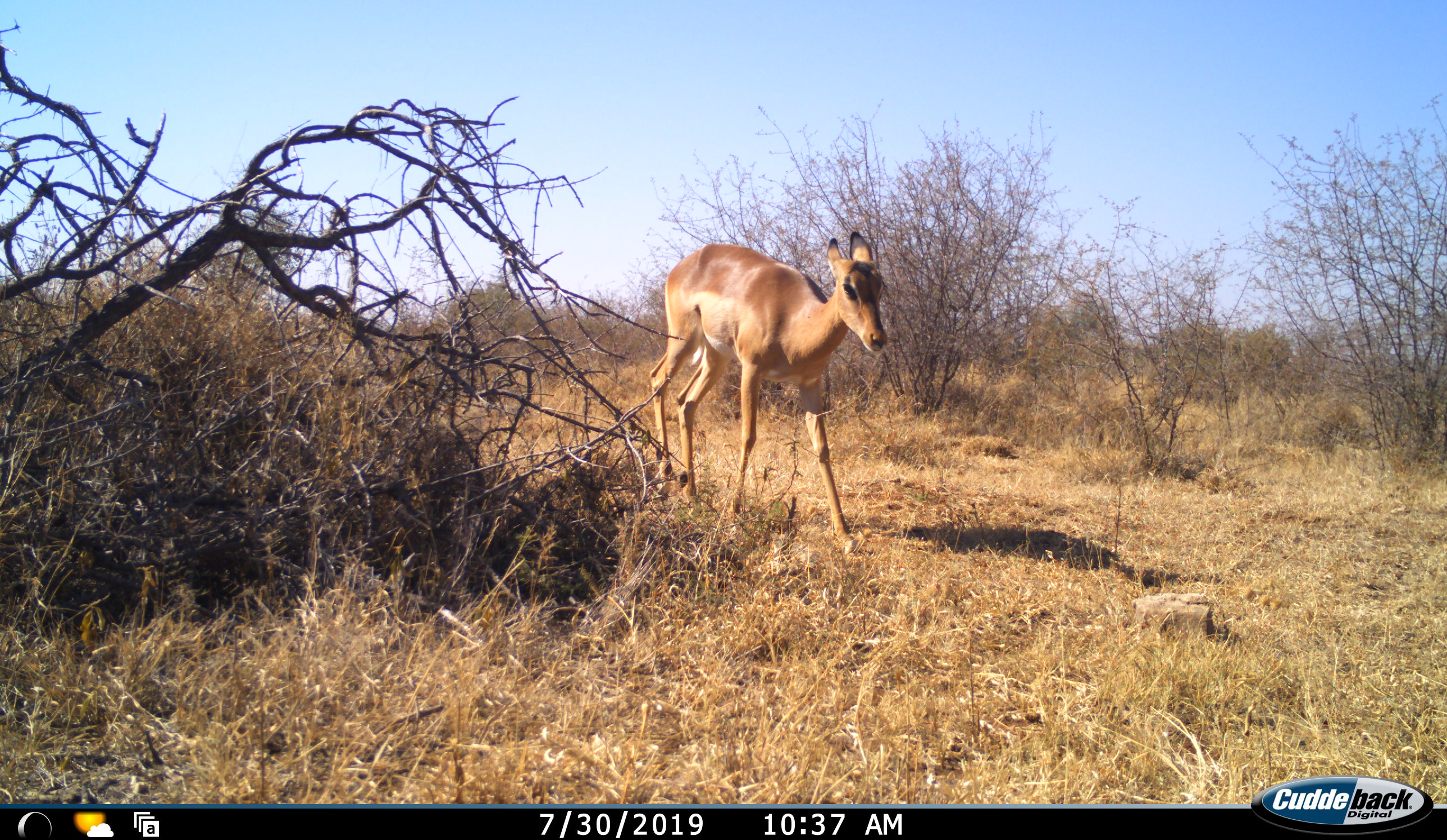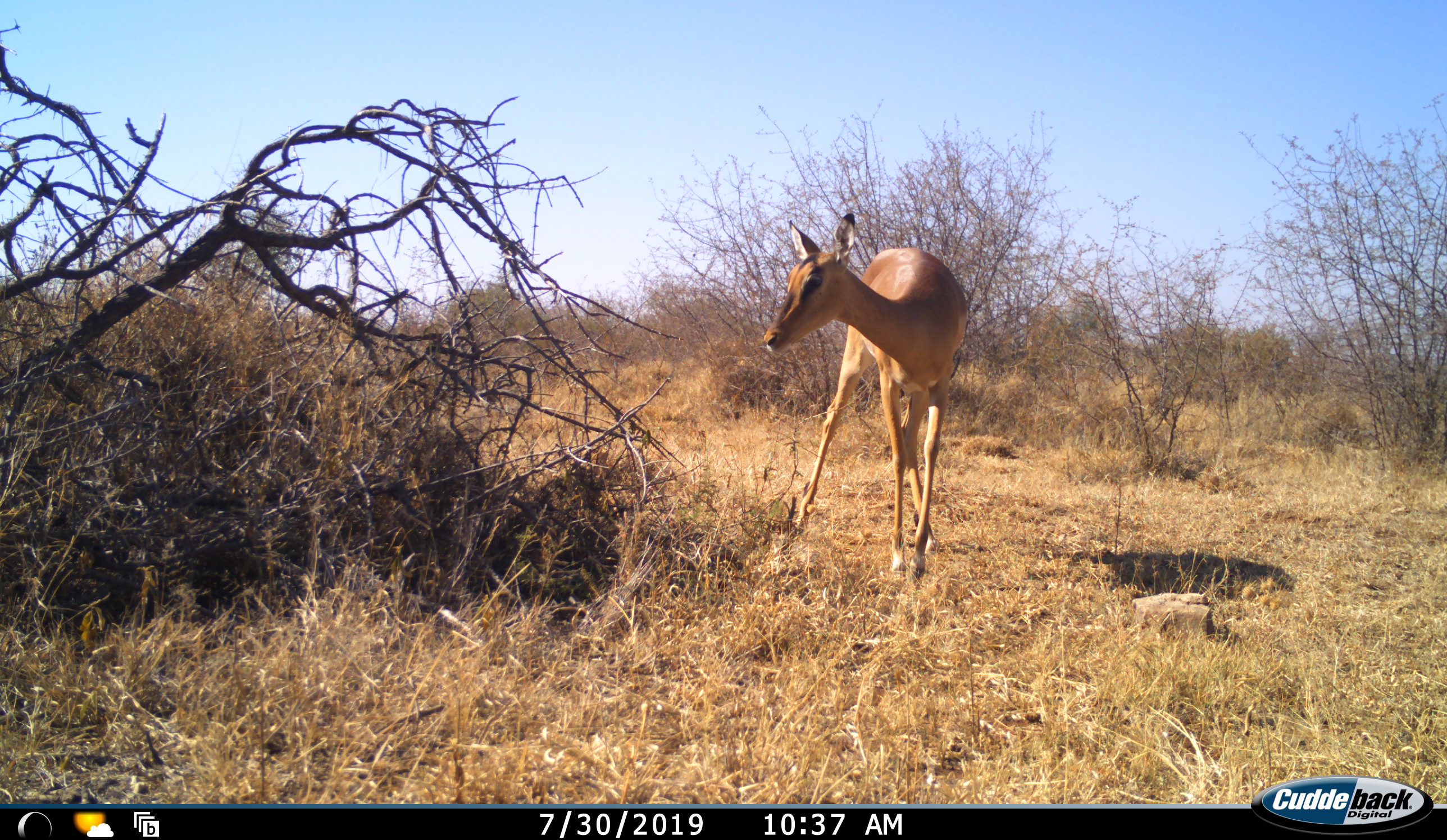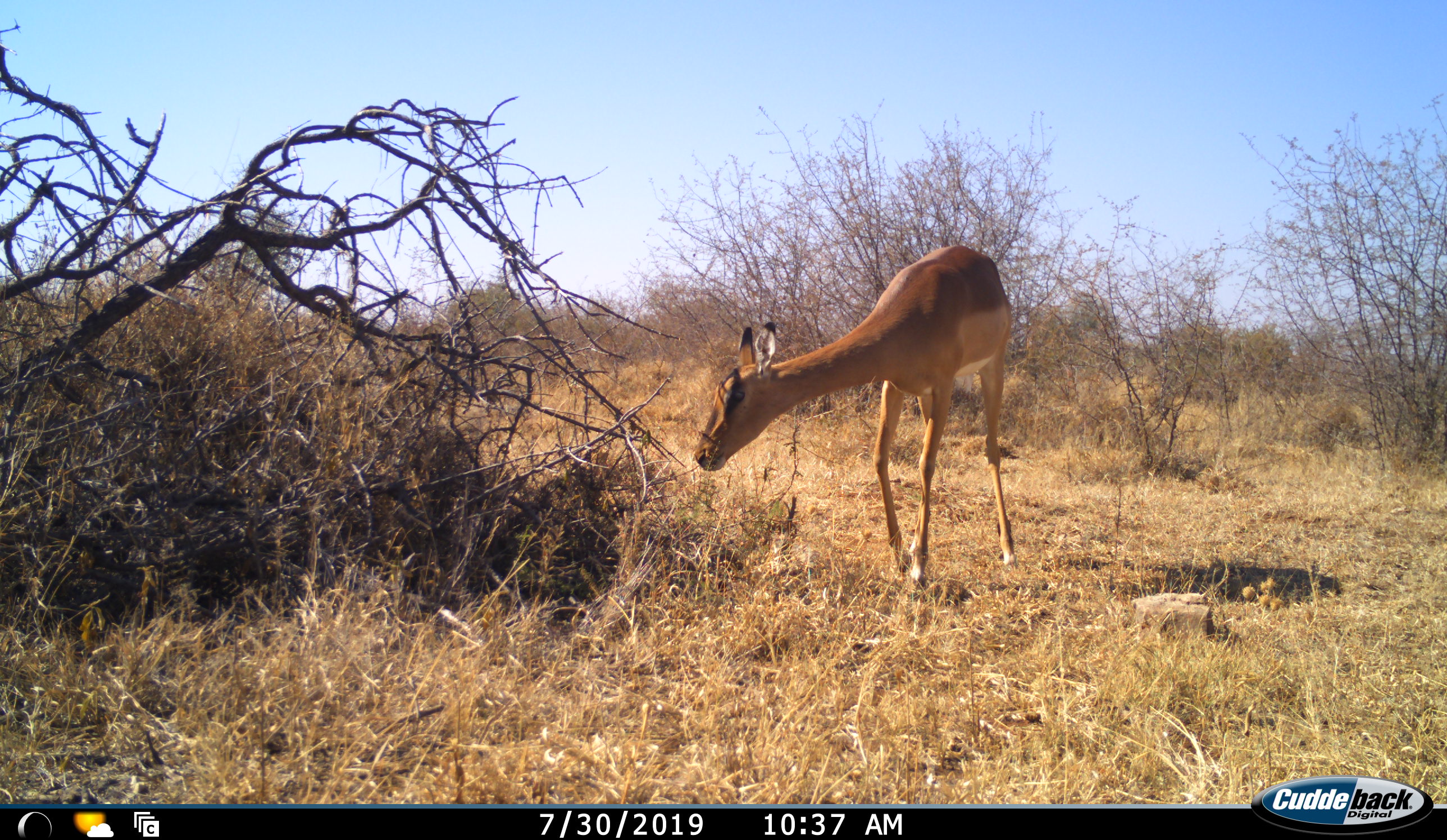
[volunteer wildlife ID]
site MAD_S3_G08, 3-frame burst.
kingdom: Animalia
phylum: Chordata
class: Mammalia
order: Artiodactyla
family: Bovidae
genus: Aepyceros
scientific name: Aepyceros melampus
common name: impala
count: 1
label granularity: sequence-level